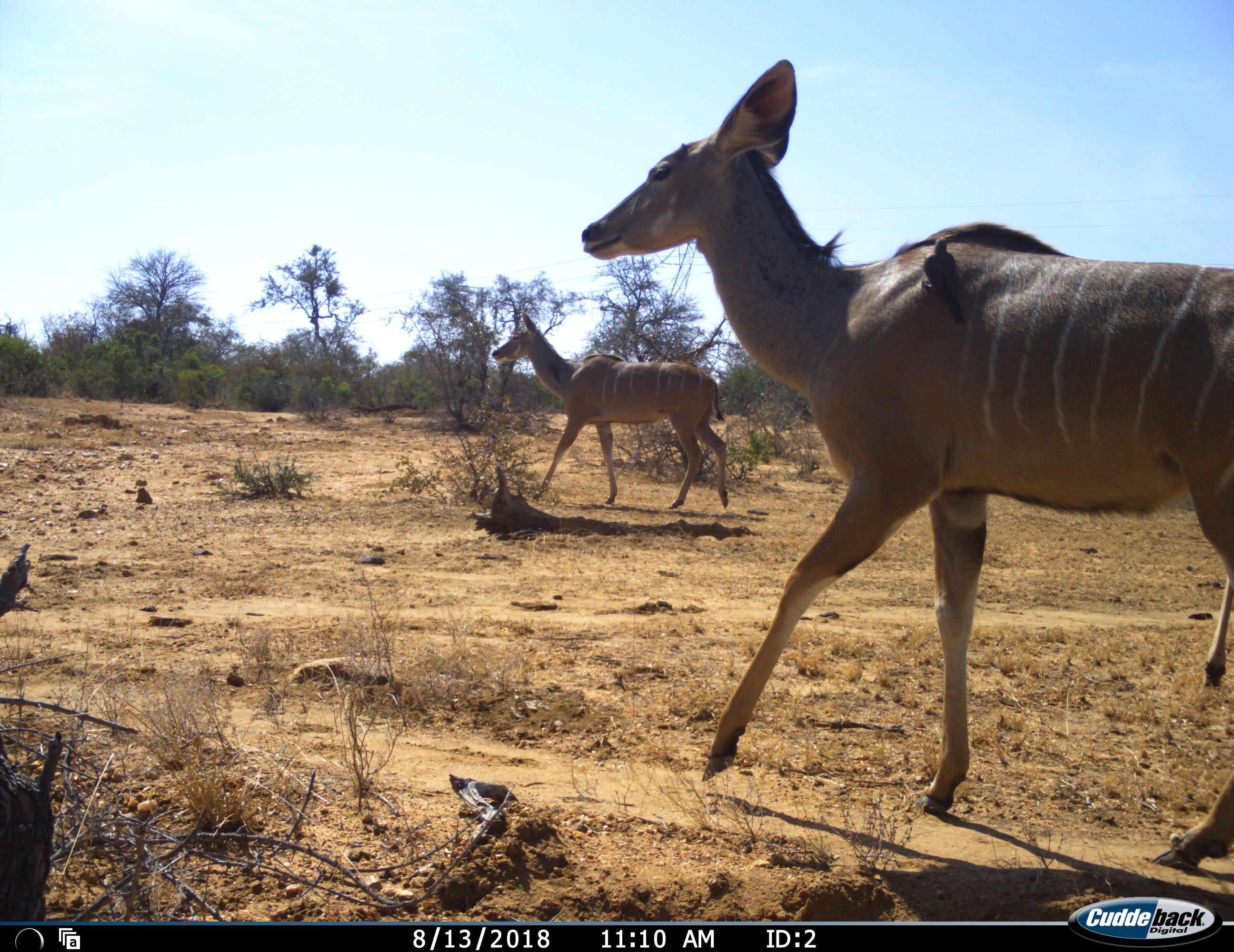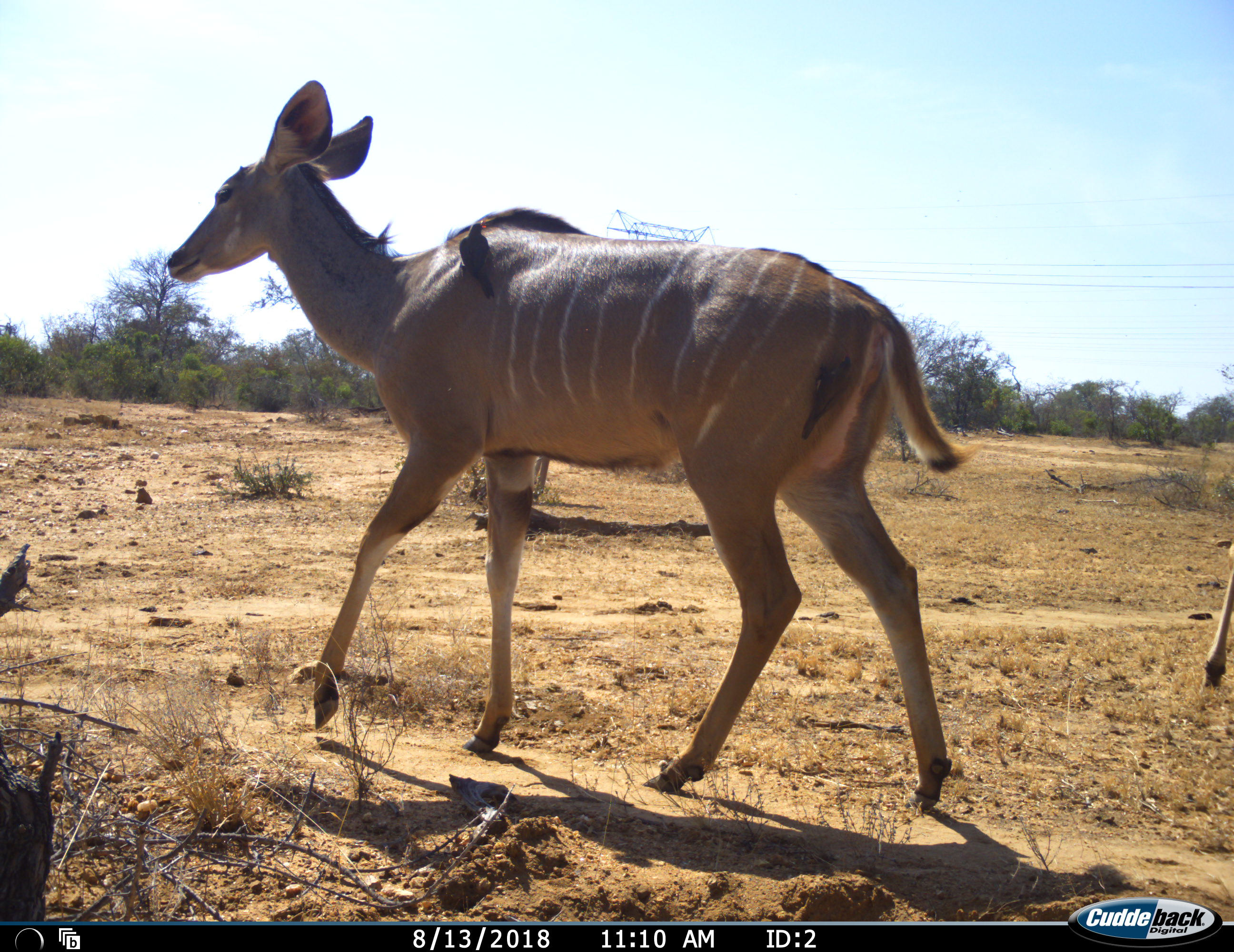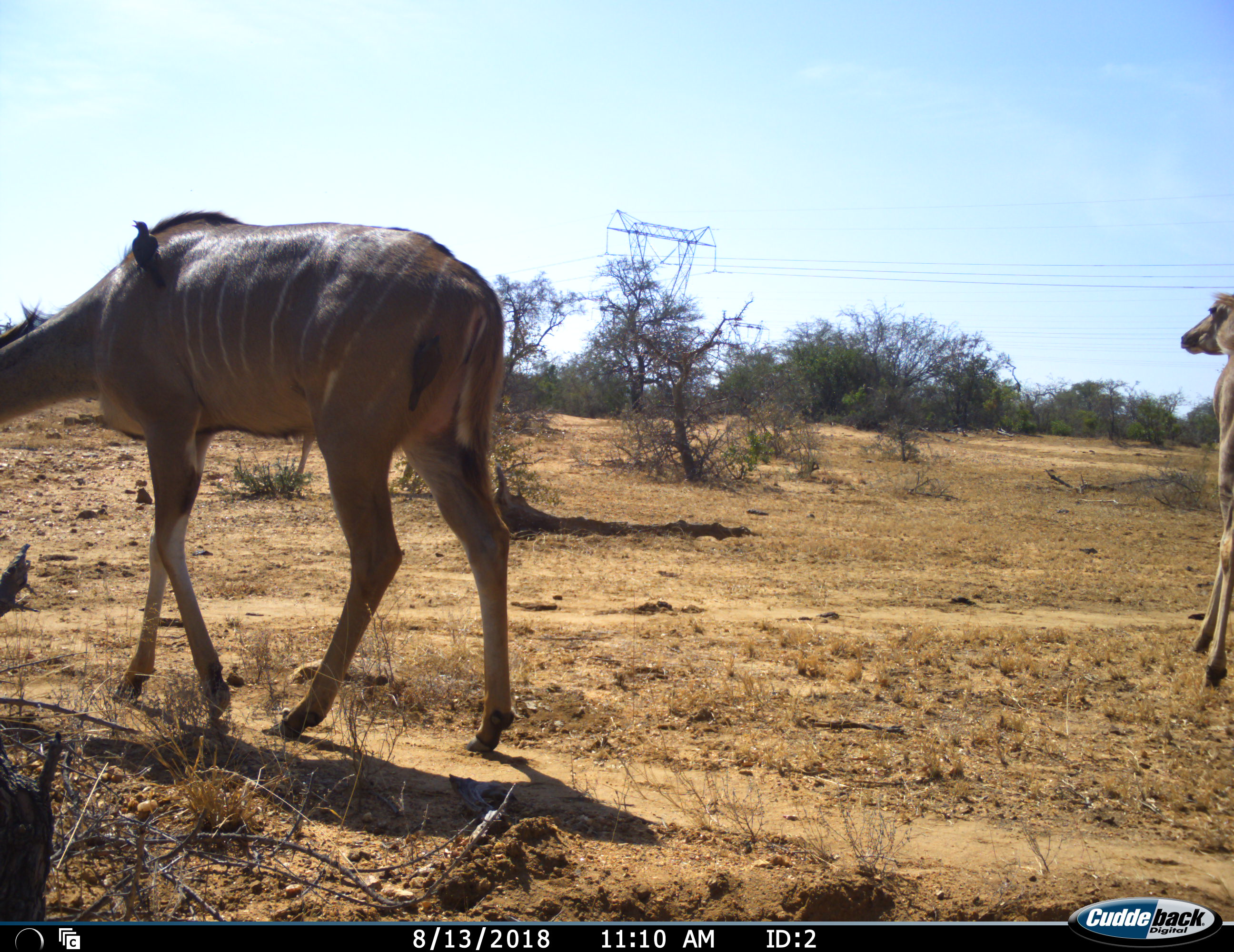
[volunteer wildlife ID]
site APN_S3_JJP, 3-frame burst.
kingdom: Animalia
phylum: Chordata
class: Aves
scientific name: Aves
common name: bird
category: birdother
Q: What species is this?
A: Birdother (bird) (Aves).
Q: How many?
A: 1.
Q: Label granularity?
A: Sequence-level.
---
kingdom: Animalia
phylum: Chordata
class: Mammalia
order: Artiodactyla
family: Bovidae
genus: Tragelaphus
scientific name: Tragelaphus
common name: kudu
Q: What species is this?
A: Kudu (Tragelaphus).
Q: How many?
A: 3.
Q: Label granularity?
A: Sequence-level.